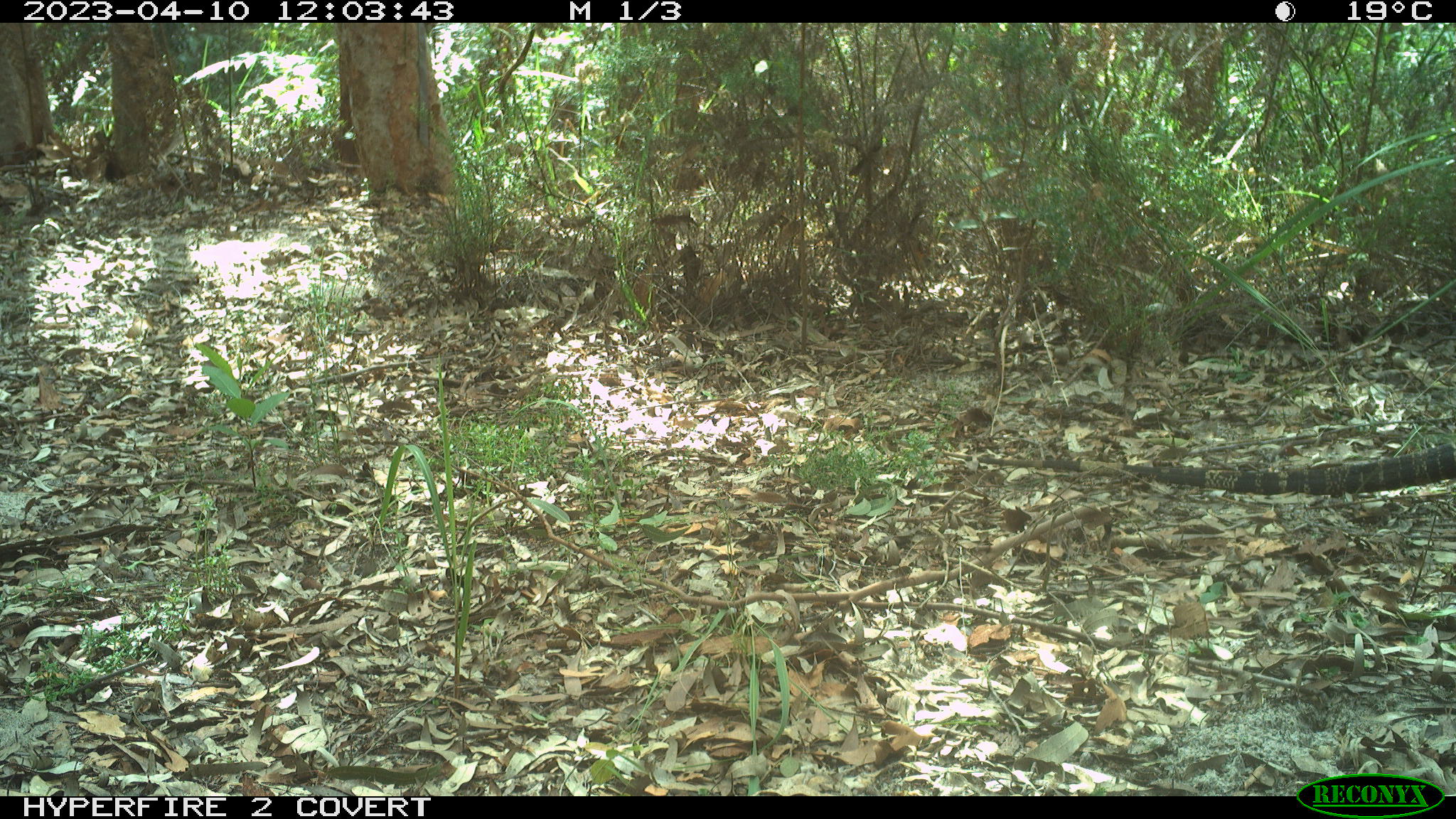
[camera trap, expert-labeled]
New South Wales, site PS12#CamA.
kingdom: Animalia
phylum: Chordata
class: Reptilia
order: Squamata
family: Varanidae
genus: Varanus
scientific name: Varanus varius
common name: lace monitor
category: goanna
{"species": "goanna (lace monitor) (Varanus varius)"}